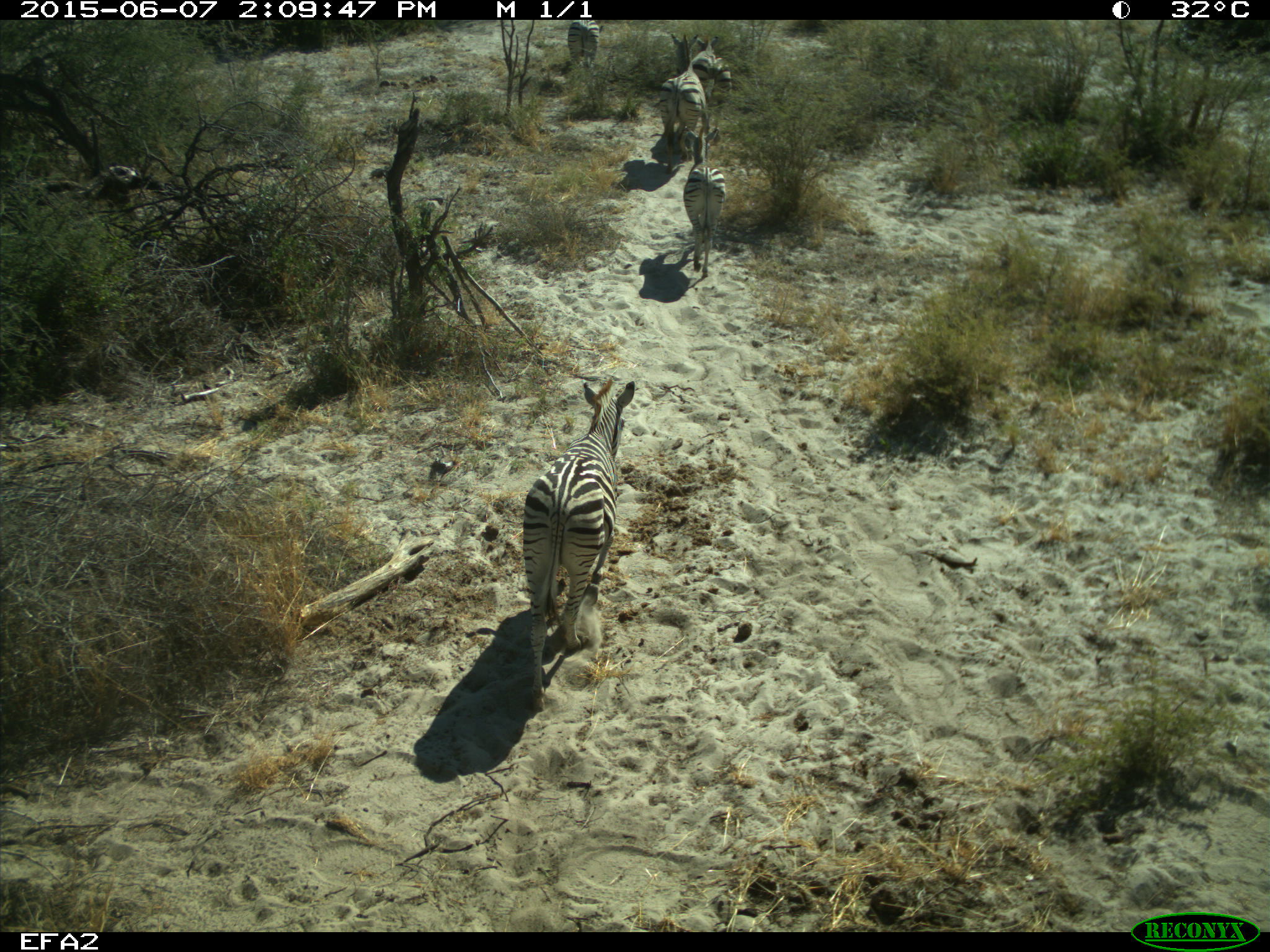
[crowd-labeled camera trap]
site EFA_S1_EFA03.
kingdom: Animalia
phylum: Chordata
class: Mammalia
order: Perissodactyla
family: Equidae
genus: Equus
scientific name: Equus quagga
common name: plains zebra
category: zebraplains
Zebraplains (plains zebra) (Equus quagga), count 5. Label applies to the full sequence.